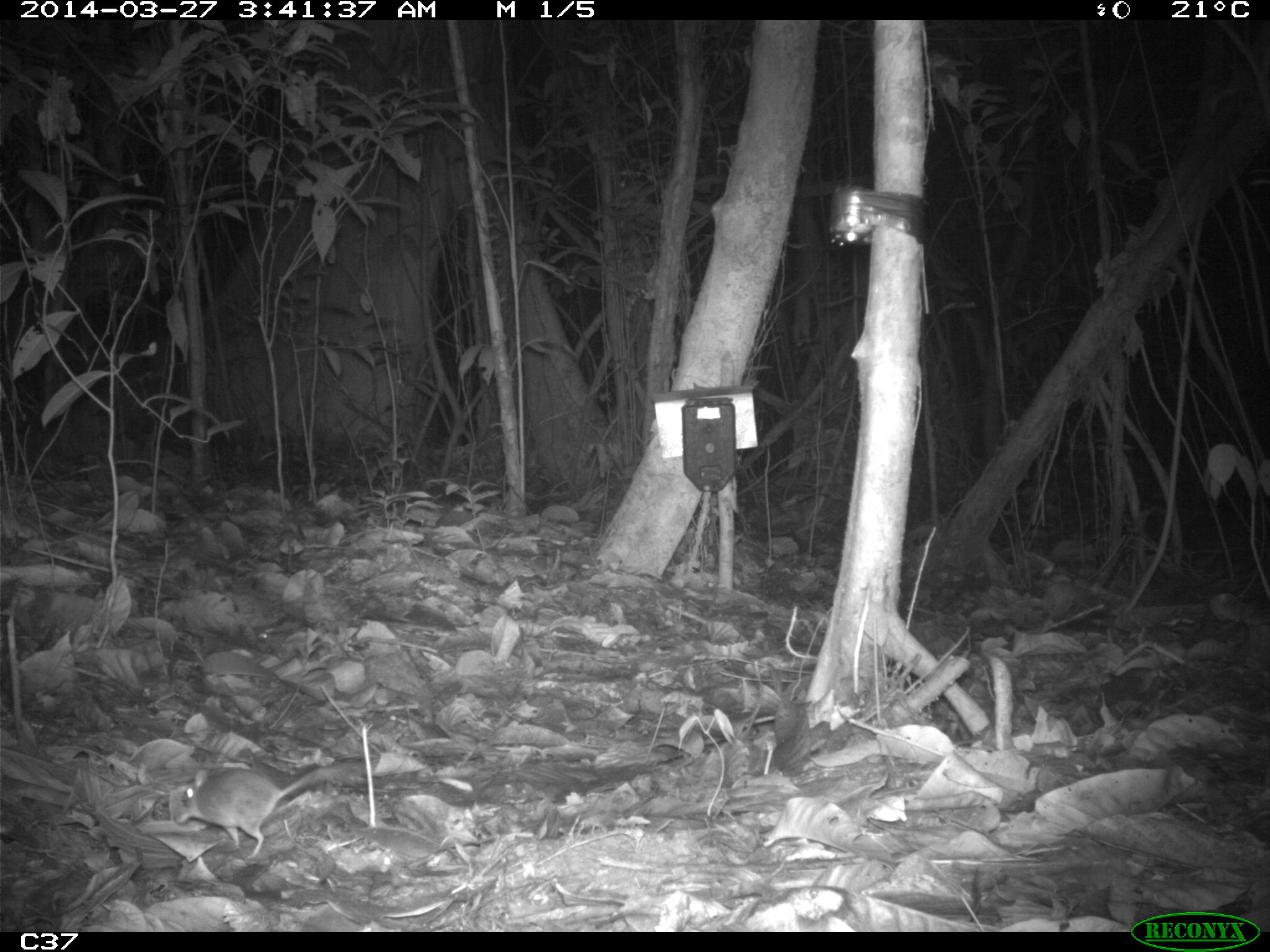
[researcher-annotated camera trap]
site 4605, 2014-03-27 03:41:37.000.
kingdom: Animalia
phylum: Chordata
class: Mammalia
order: Rodentia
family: Muridae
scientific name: Muridae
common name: mice, rats, and gerbils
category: unknown mouse or rat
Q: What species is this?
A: Unknown mouse or rat (mice, rats, and gerbils) (Muridae).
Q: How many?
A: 1.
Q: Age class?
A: Adult.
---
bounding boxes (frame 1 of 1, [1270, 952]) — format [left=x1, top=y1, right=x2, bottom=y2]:
unknown mouse or rat: [left=175, top=766, right=315, bottom=858]